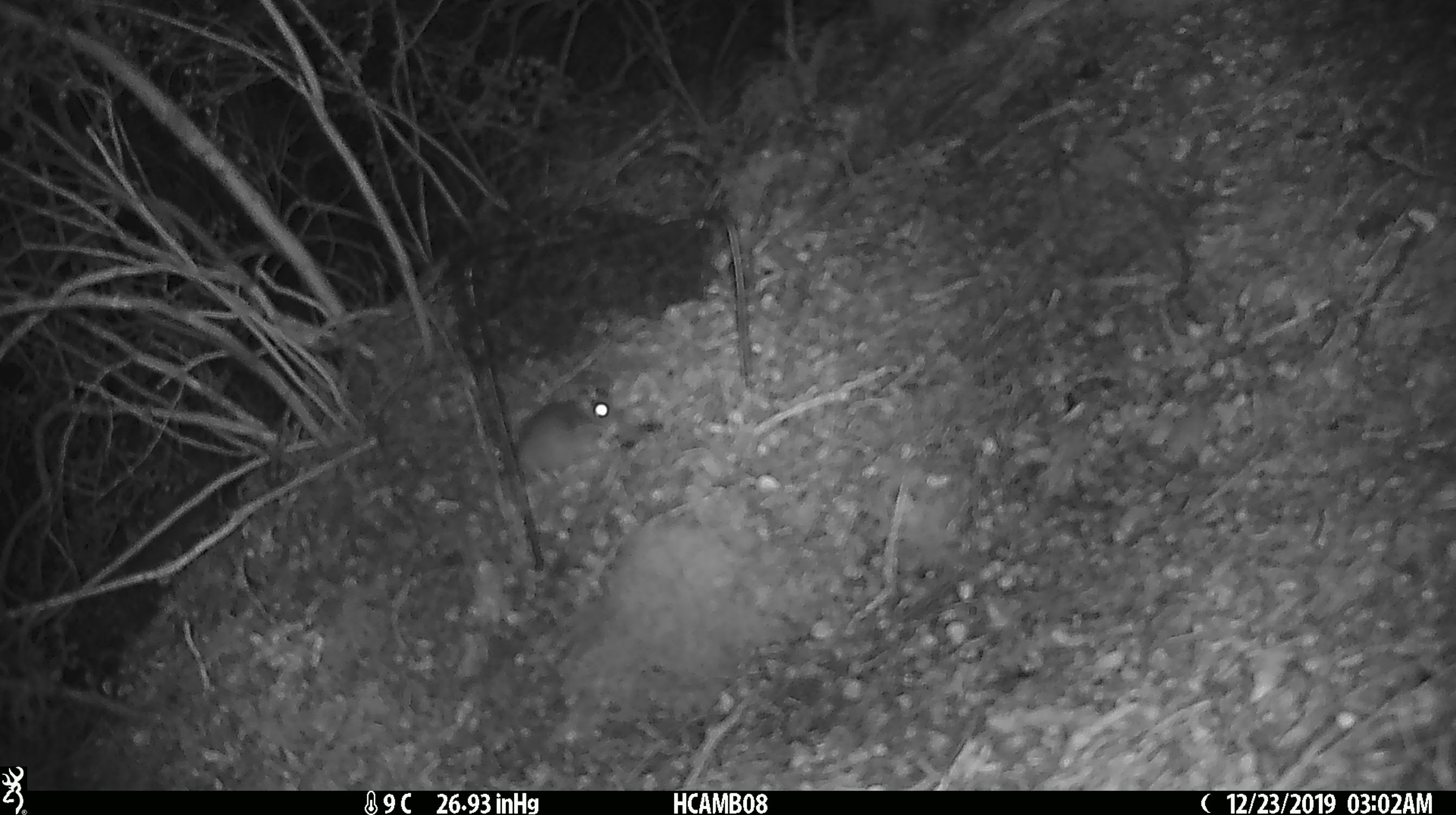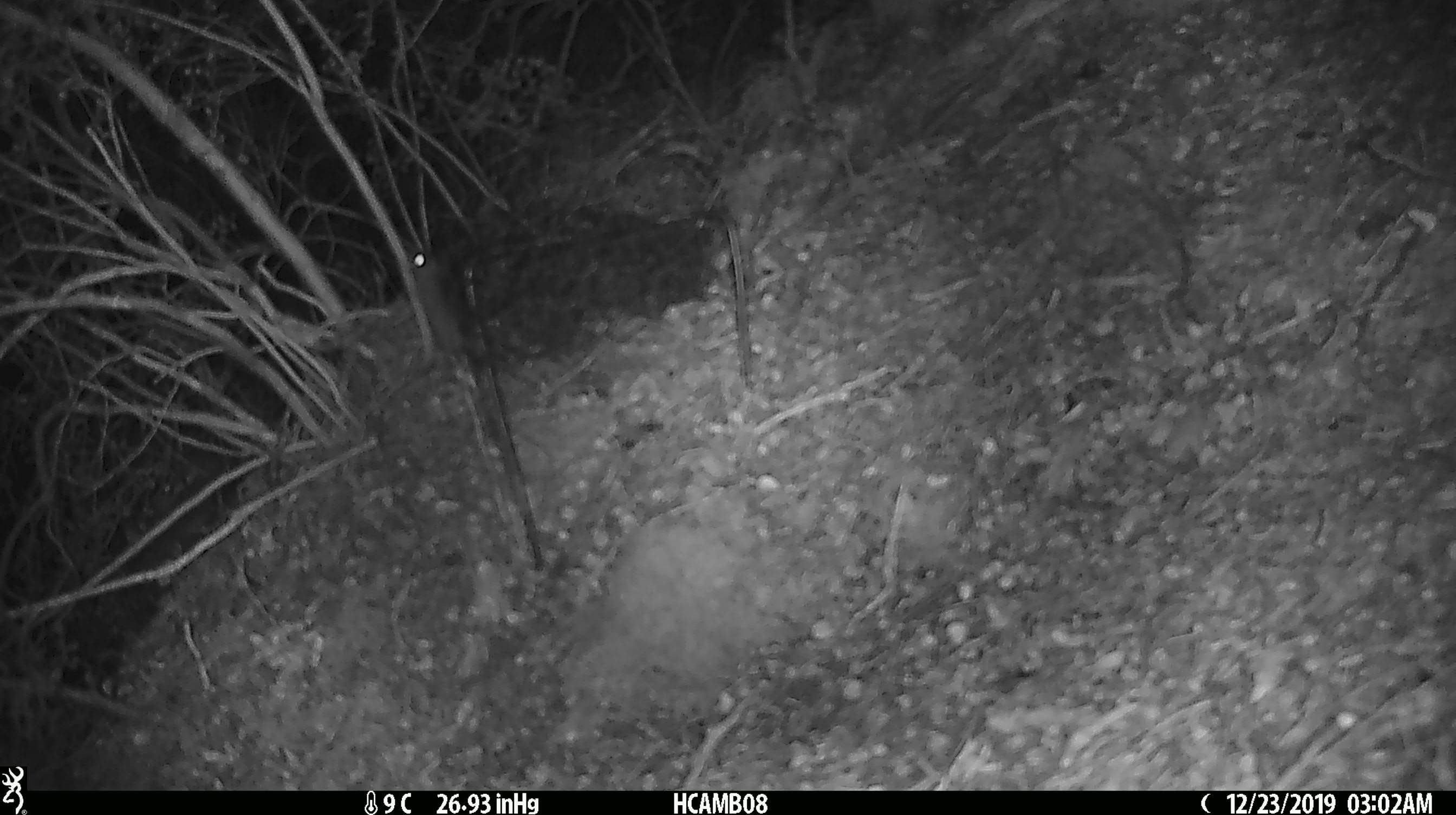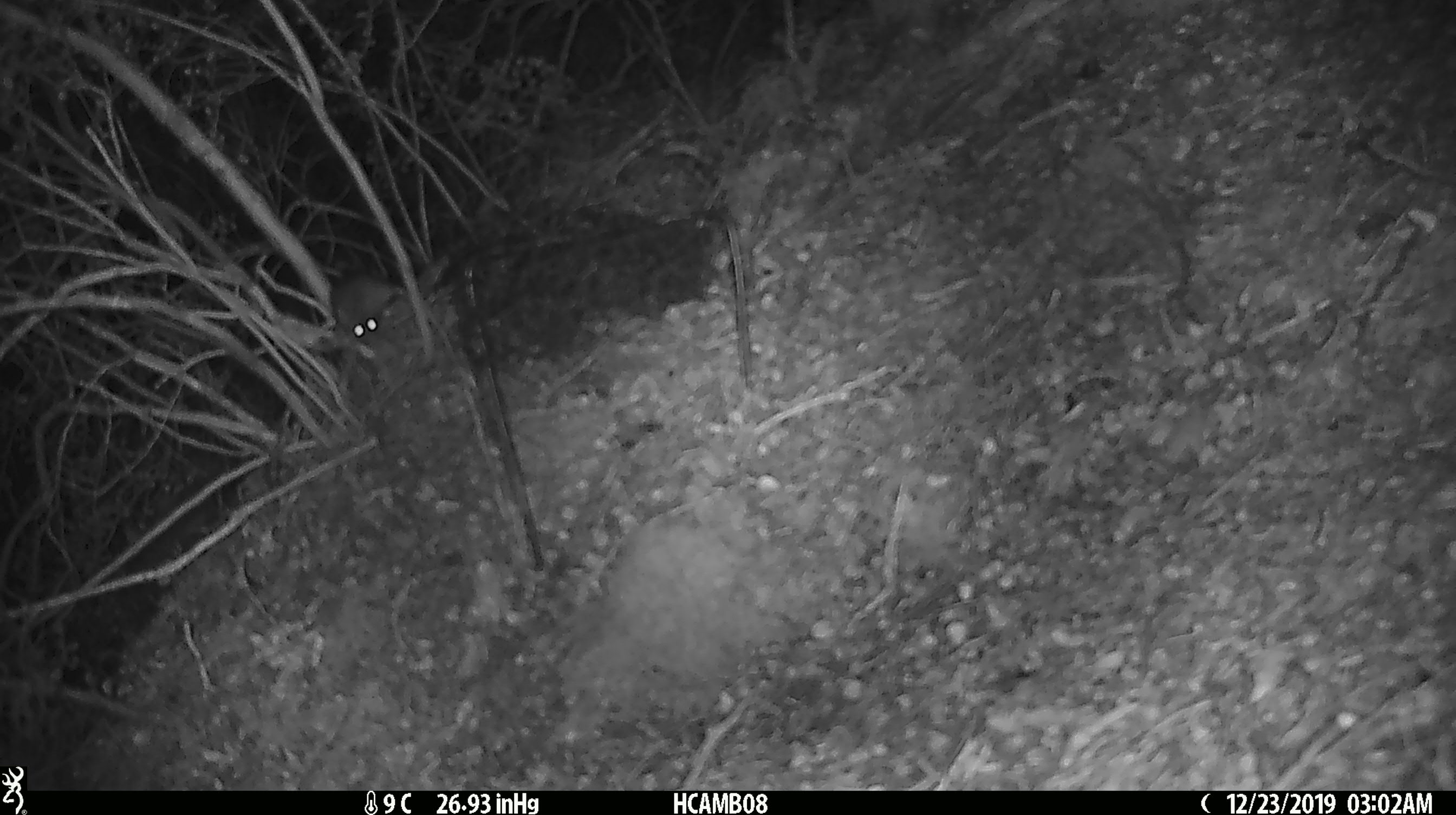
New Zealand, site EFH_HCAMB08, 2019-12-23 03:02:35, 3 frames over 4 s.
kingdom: Animalia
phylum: Chordata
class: Mammalia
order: Rodentia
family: Muridae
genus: Mus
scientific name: Mus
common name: mouse